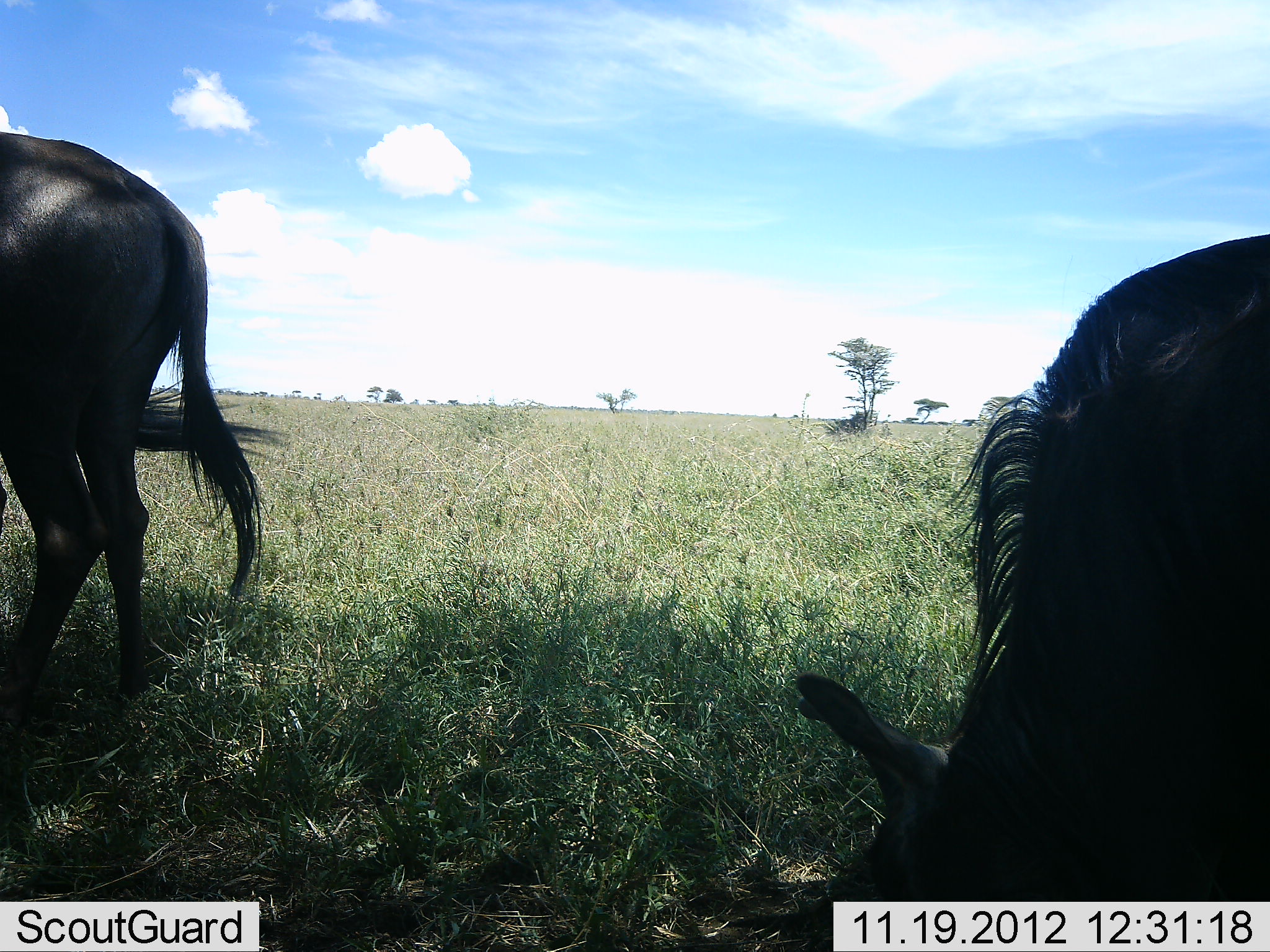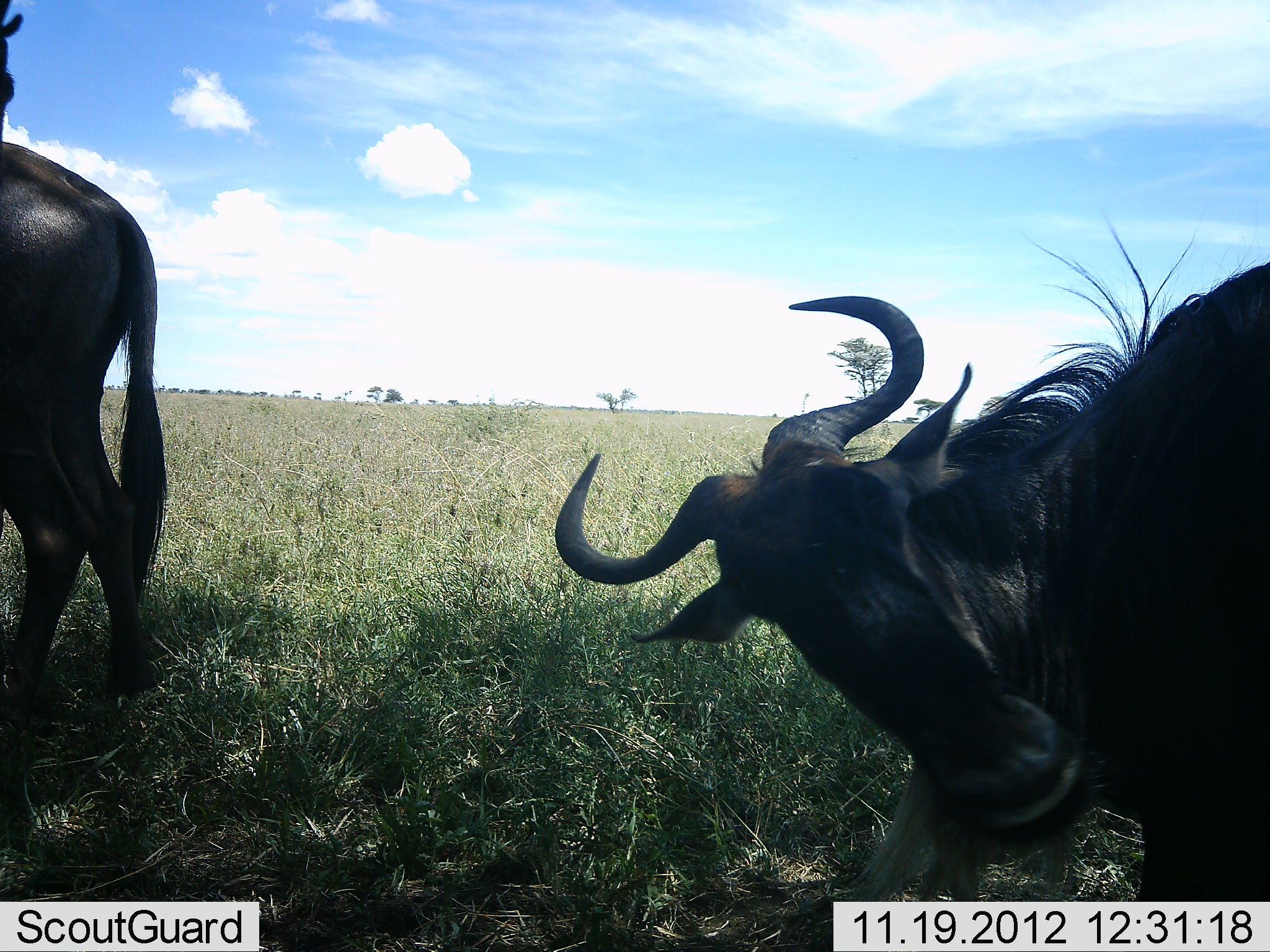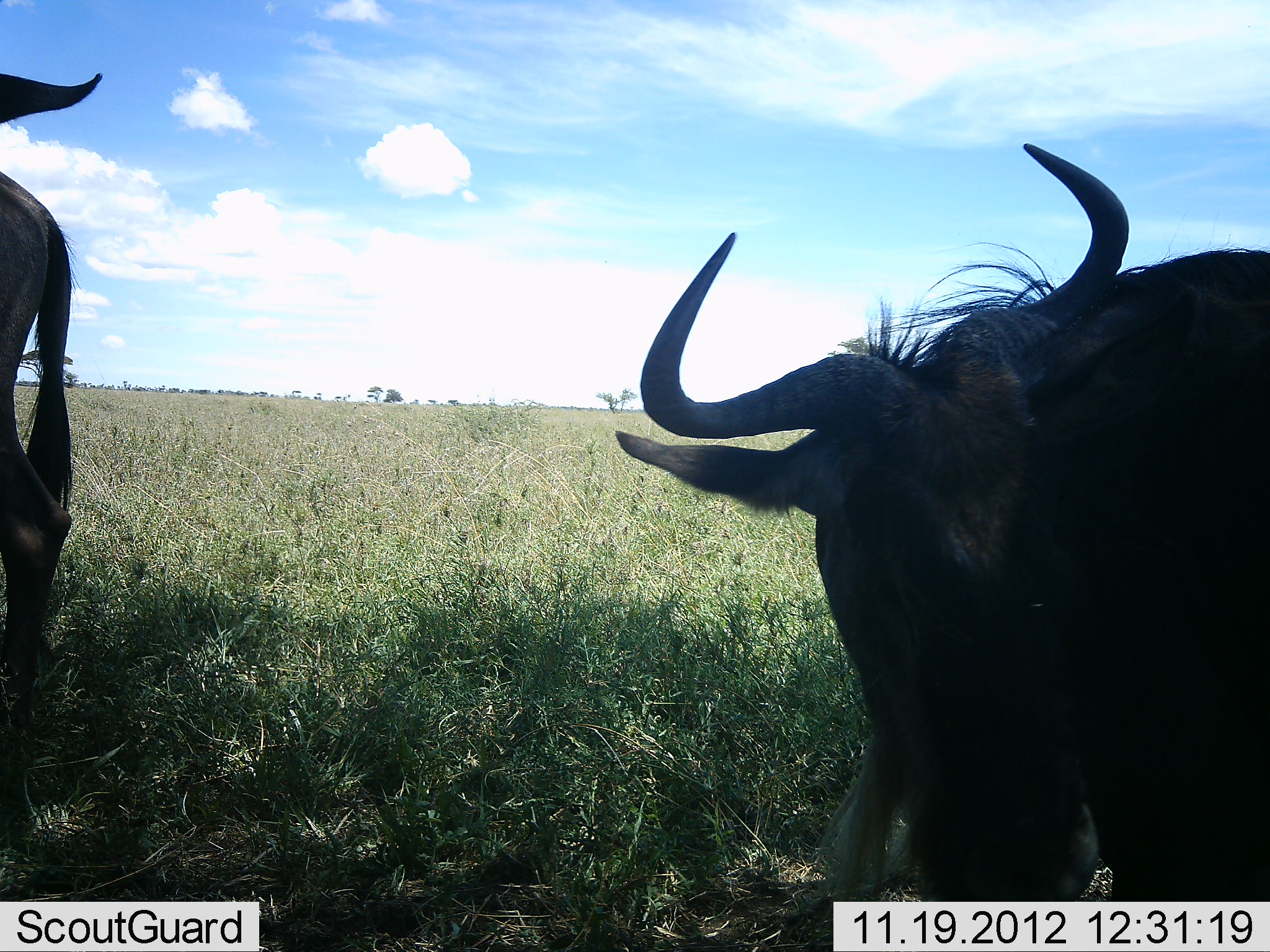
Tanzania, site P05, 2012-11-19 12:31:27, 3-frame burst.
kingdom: Animalia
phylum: Chordata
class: Mammalia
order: Artiodactyla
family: Bovidae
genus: Connochaetes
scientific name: Connochaetes taurinus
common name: blue wildebeest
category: wildebeest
Wildebeest (blue wildebeest) (Connochaetes taurinus), count 2. Behavior (volunteer vote fractions): standing 50%, resting 20%, moving 60%, interacting 20%. Young present (vote fraction): 0%. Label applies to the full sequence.